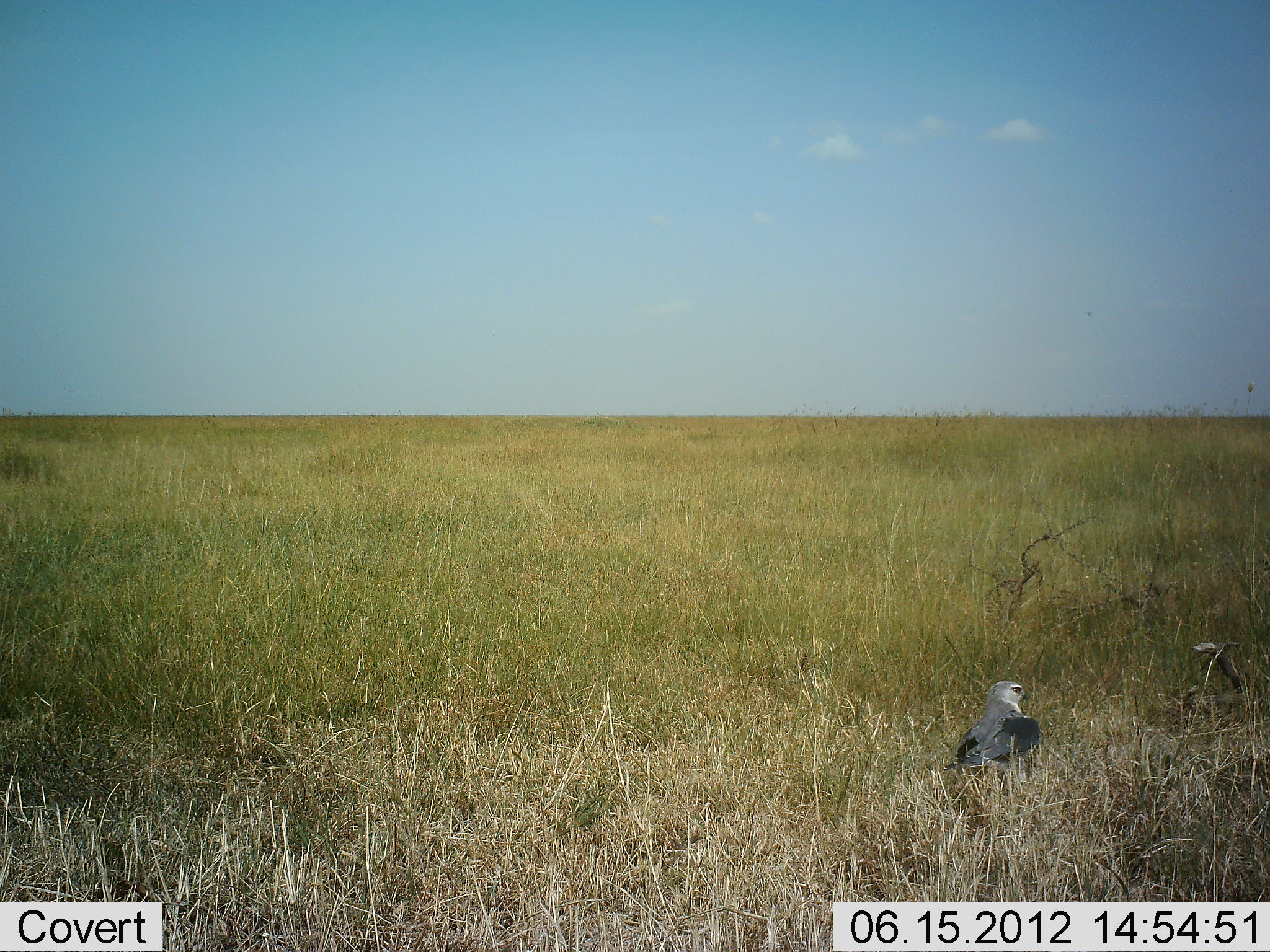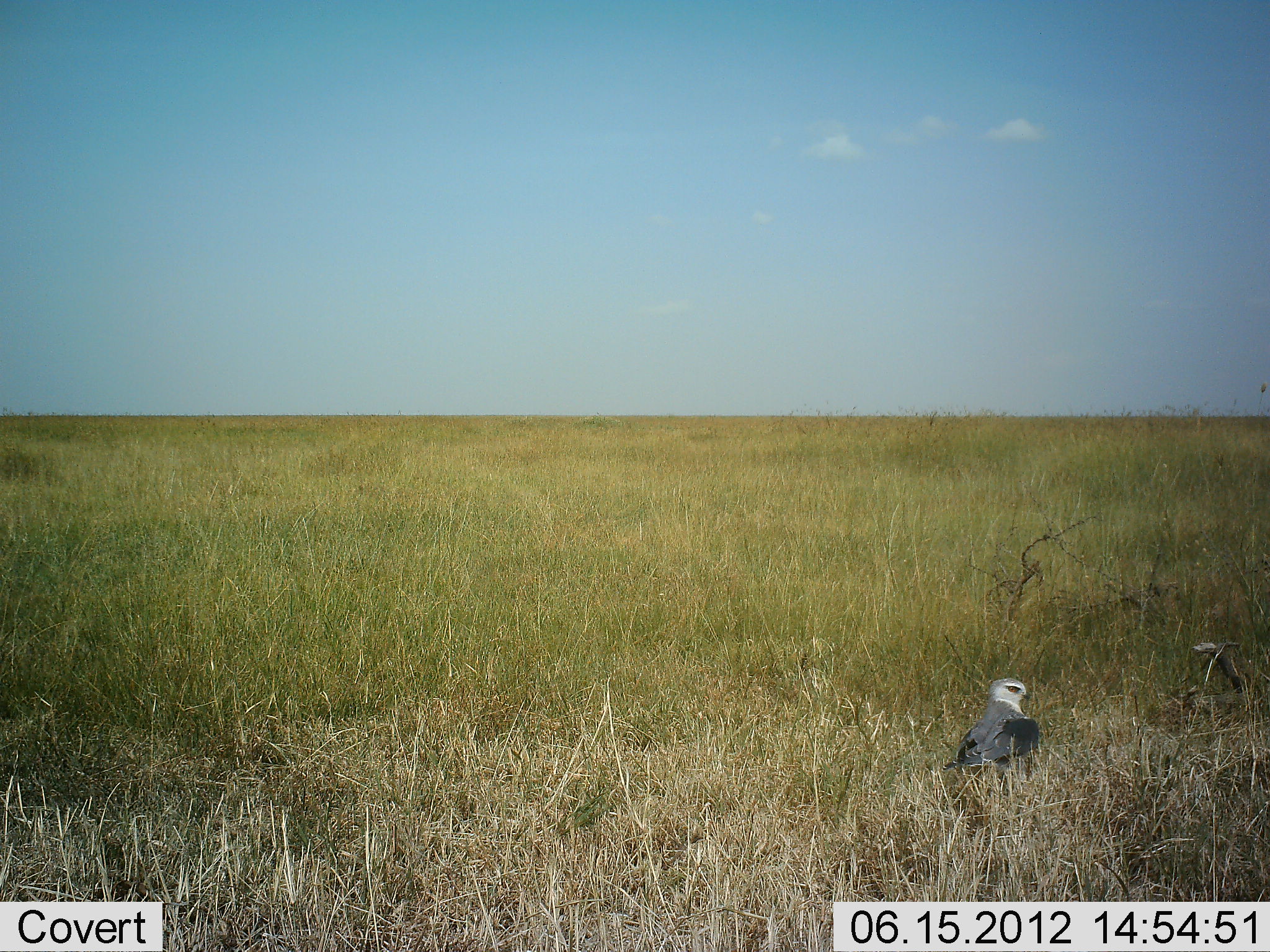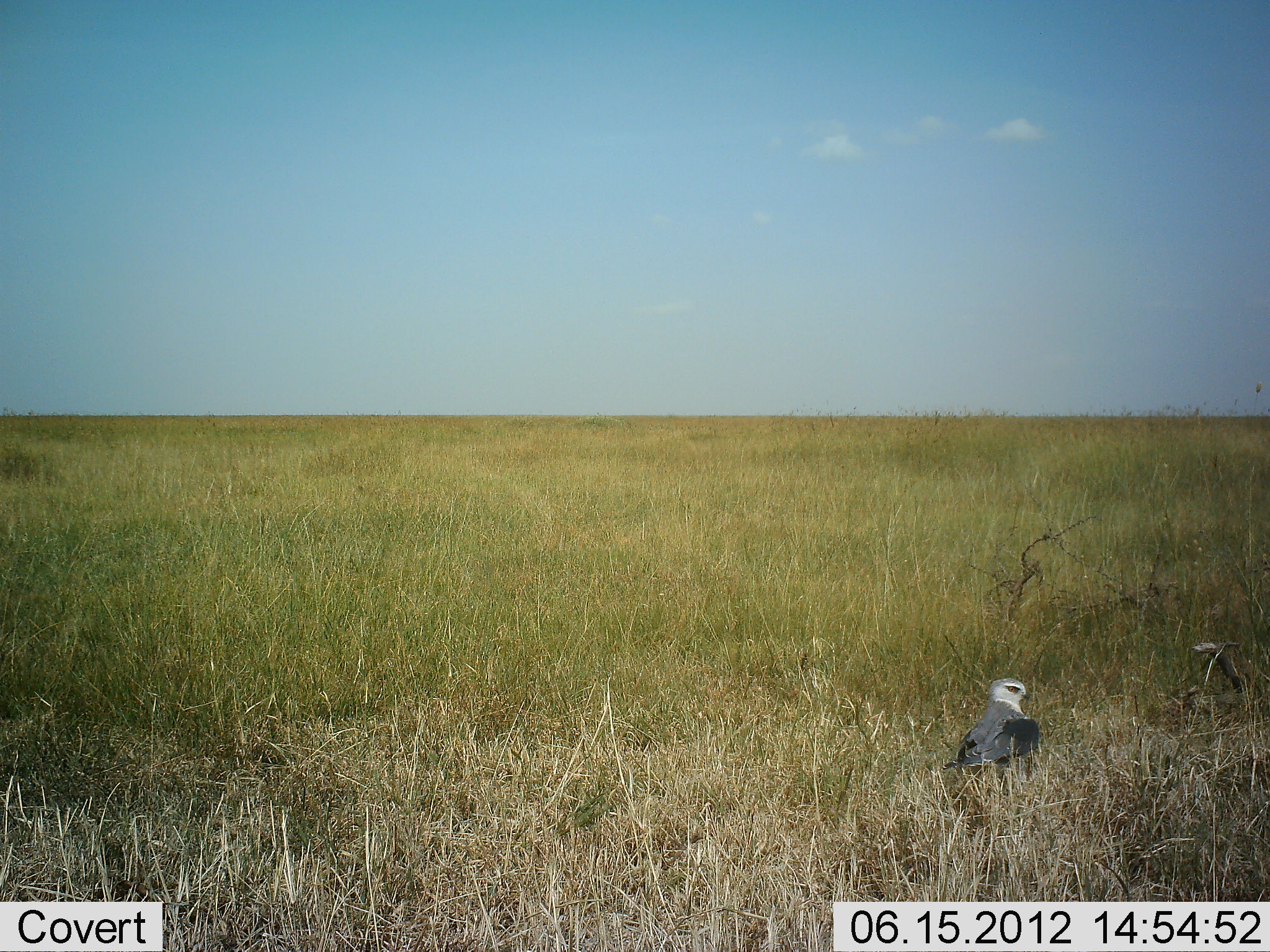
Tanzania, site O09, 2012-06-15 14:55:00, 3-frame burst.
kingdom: Animalia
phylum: Chordata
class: Aves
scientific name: Aves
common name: bird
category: otherbird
Otherbird (bird) (Aves), count 1. Behavior (volunteer vote fractions): standing 60%, resting 40%, moving 0%, interacting 0%. Young present (vote fraction): 0%. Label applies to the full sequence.